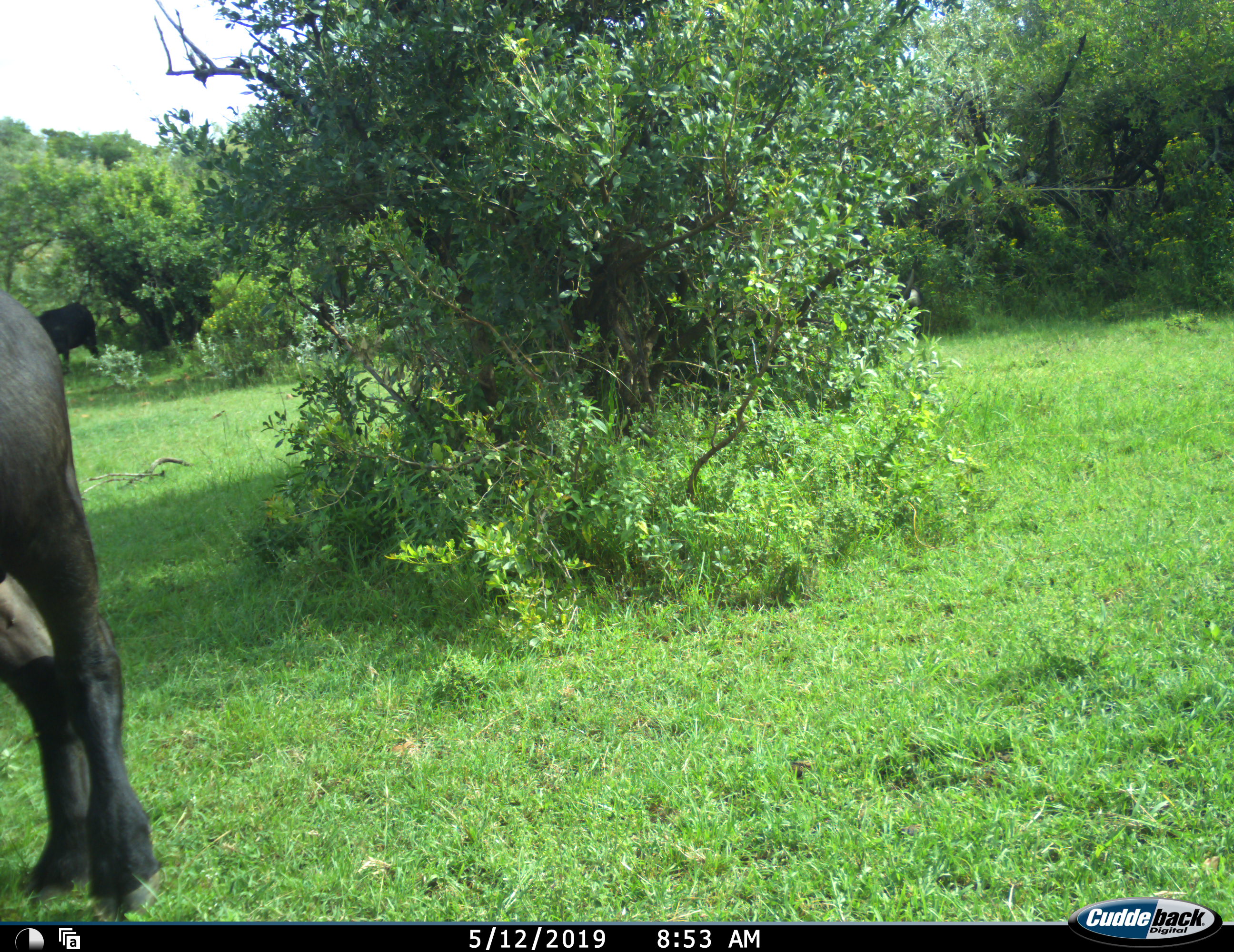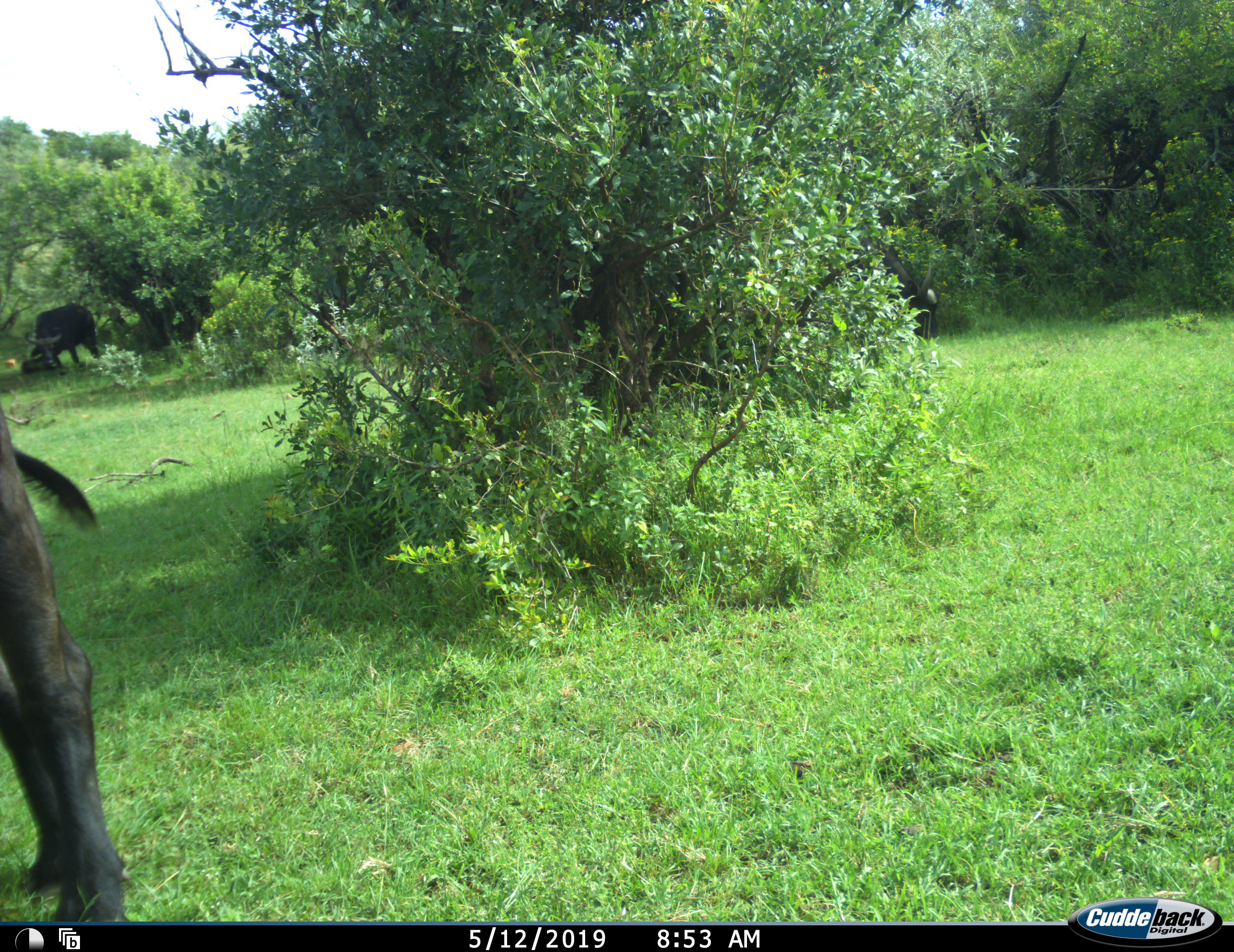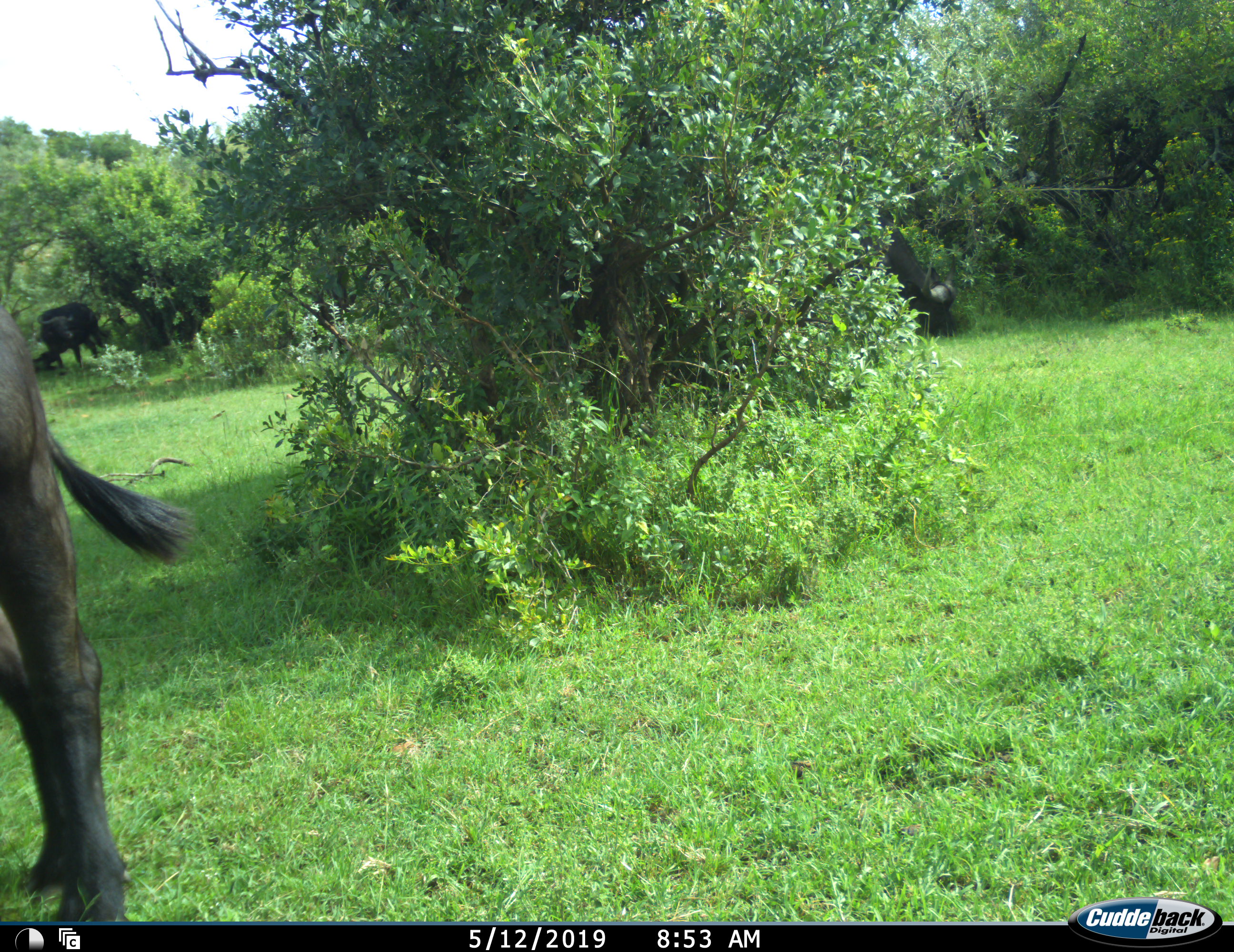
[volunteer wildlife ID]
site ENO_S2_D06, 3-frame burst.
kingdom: Animalia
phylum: Chordata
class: Mammalia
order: Artiodactyla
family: Bovidae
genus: Syncerus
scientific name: Syncerus caffer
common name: african buffalo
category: buffalo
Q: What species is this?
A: Buffalo (african buffalo) (Syncerus caffer).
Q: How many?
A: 3.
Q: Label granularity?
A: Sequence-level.